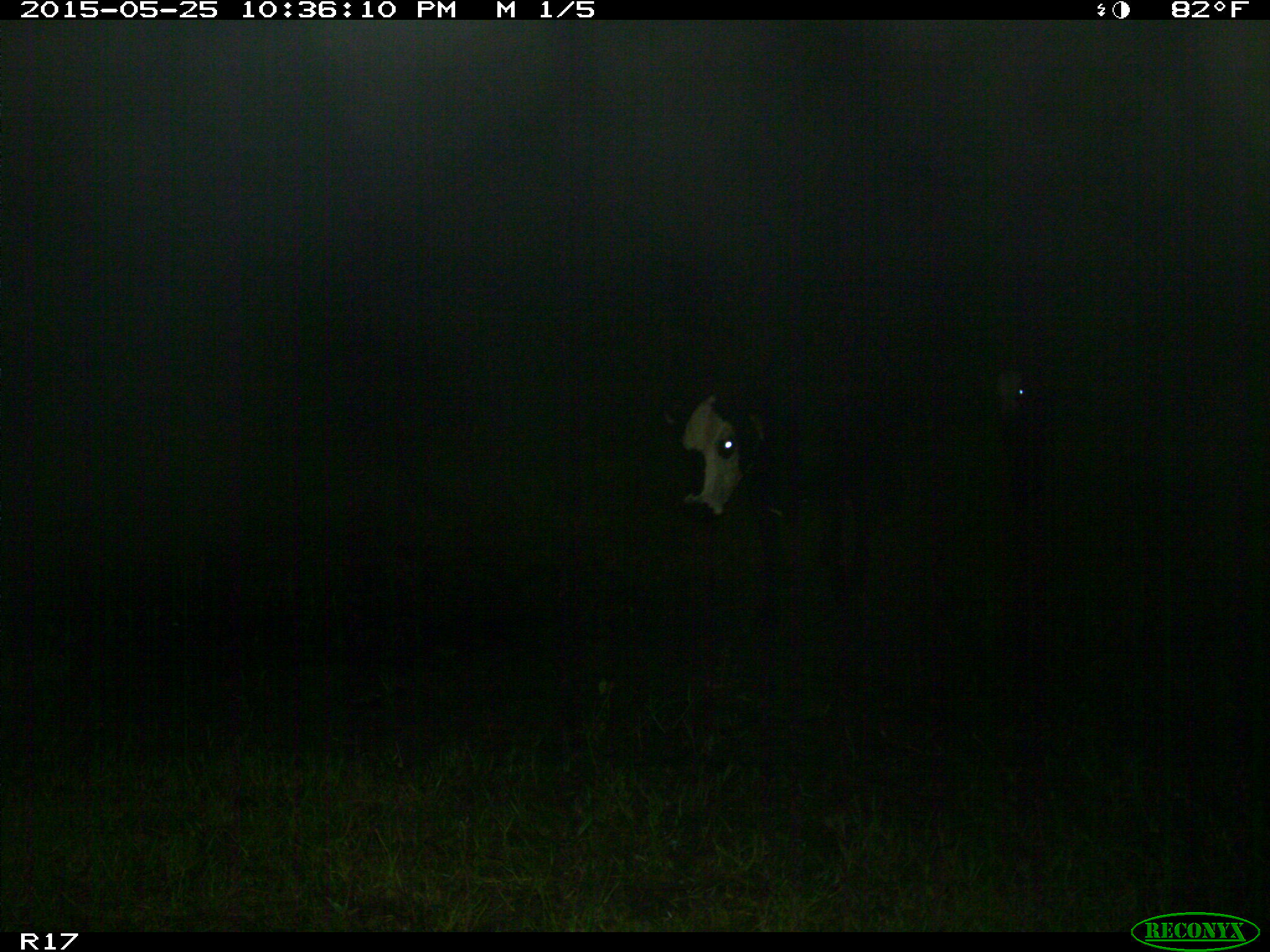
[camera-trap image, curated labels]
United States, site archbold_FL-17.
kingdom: Animalia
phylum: Chordata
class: Mammalia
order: Artiodactyla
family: Bovidae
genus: Bos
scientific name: Bos taurus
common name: domestic cow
Bos taurus (domestic cow).